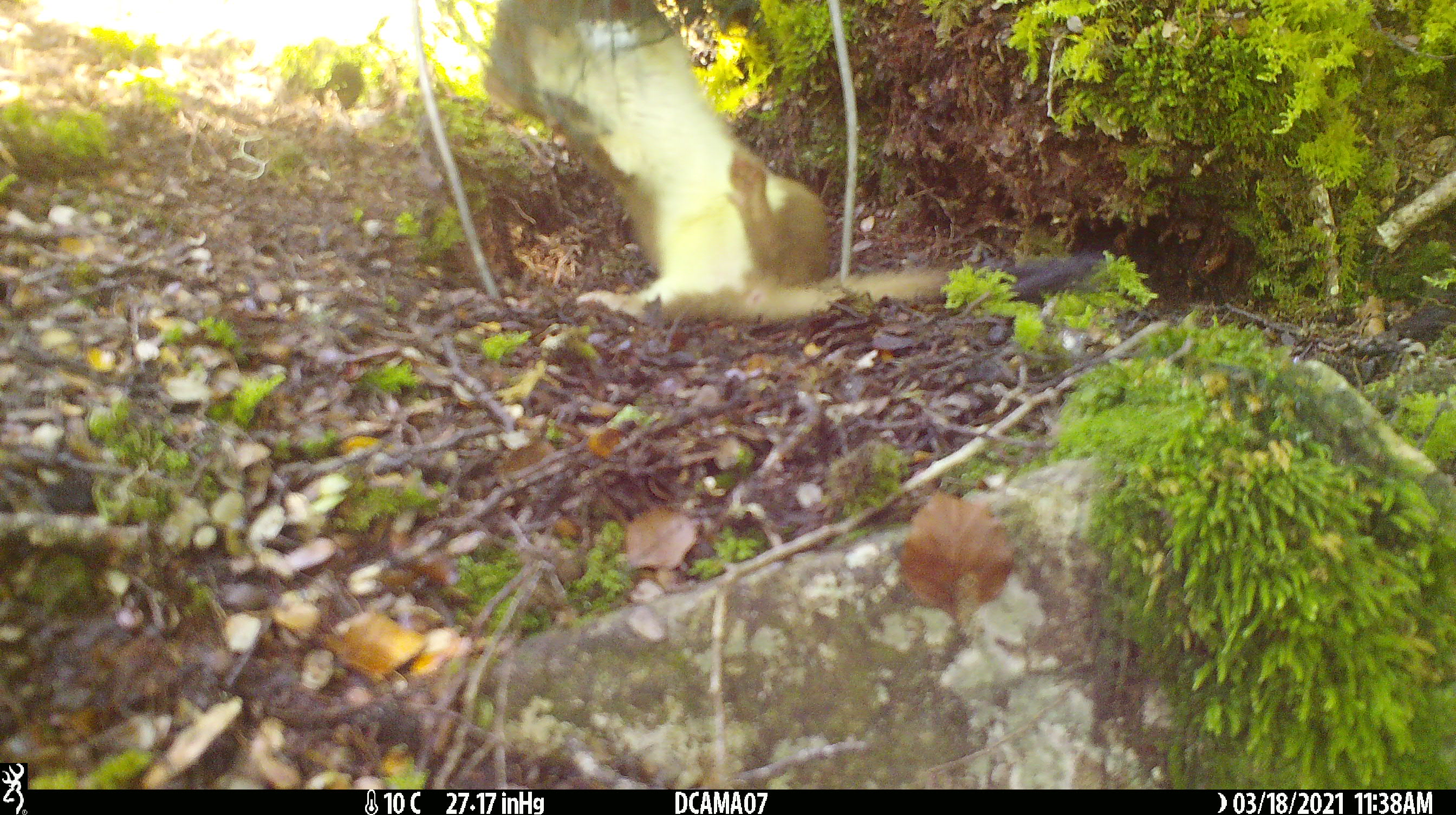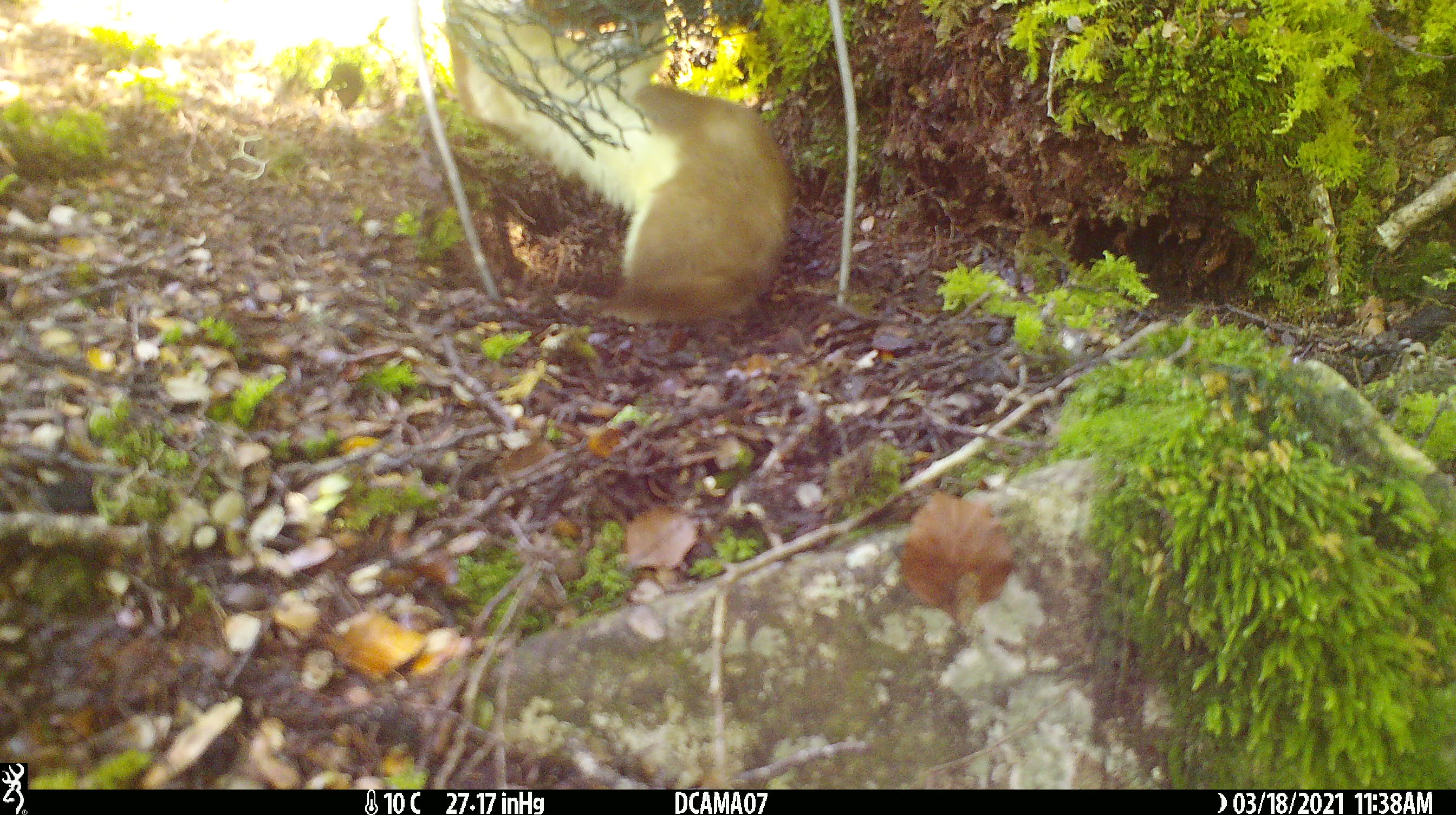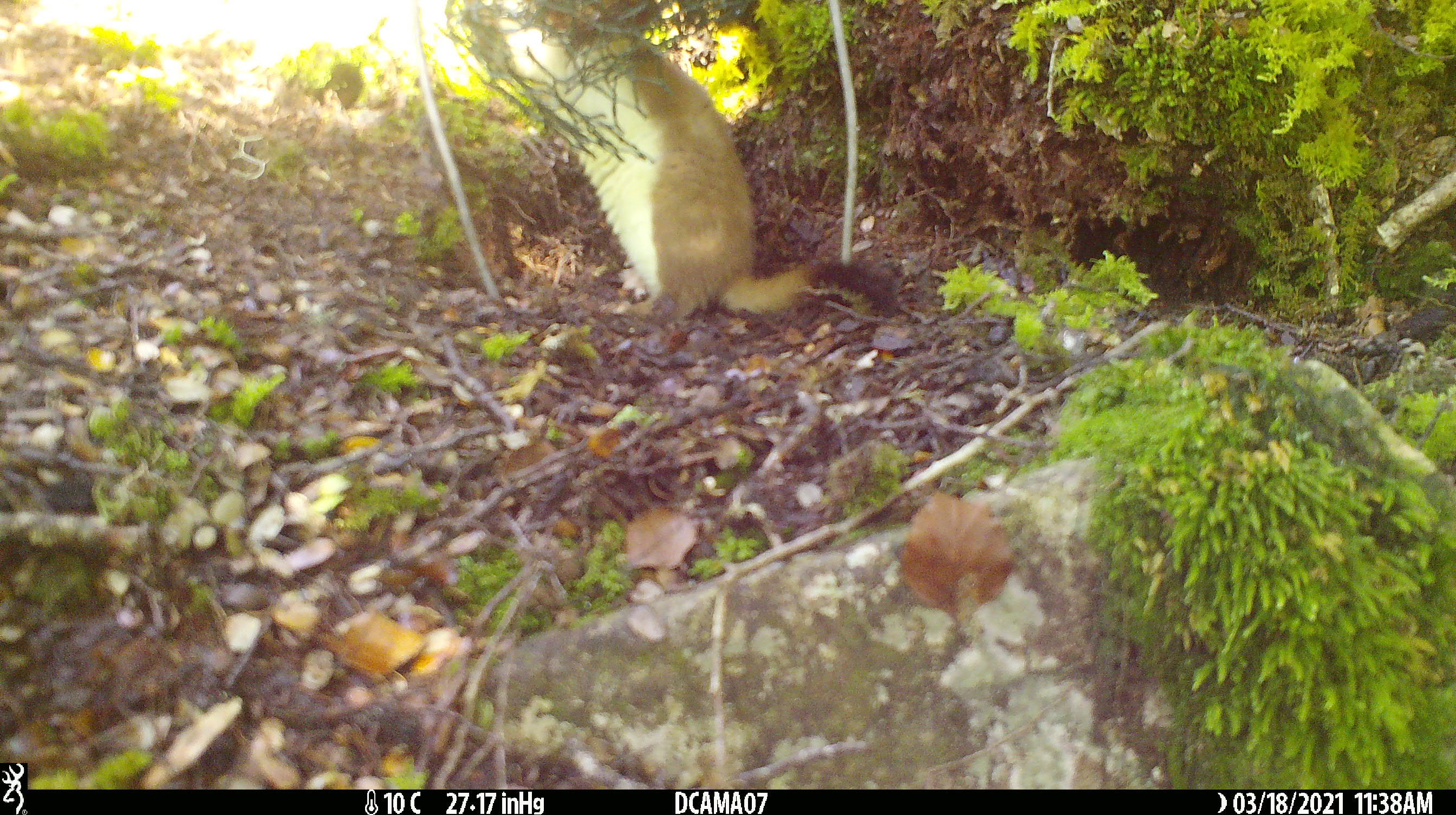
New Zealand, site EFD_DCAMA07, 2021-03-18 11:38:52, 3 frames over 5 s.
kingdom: Animalia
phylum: Chordata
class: Mammalia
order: Carnivora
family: Mustelidae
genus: Mustela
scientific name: Mustela erminea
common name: stoat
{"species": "stoat (Mustela erminea)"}